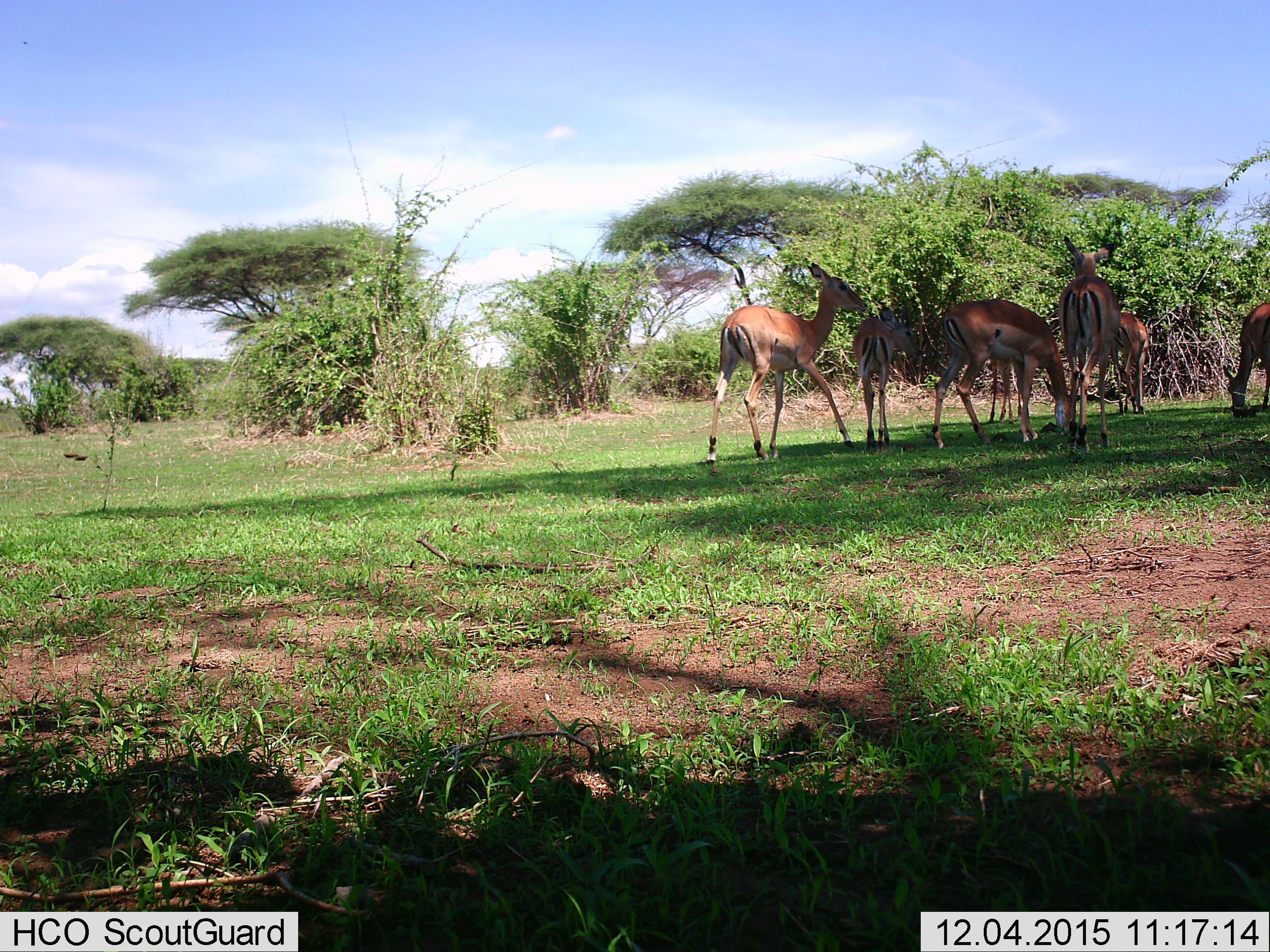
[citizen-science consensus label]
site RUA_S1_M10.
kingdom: Animalia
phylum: Chordata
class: Mammalia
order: Artiodactyla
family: Bovidae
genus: Aepyceros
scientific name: Aepyceros melampus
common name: impala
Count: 7.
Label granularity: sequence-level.